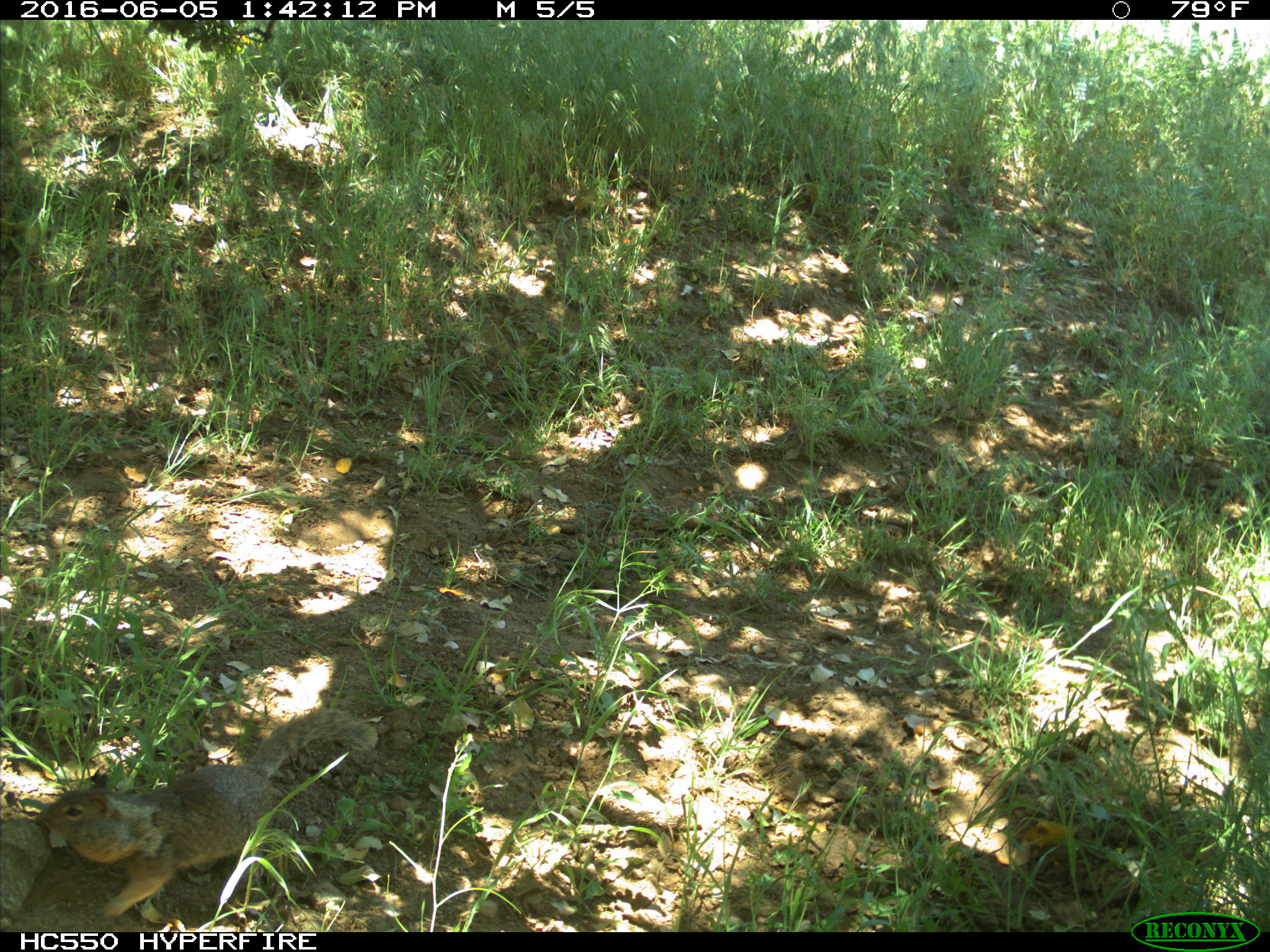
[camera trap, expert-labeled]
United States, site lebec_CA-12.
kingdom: Animalia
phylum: Chordata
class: Mammalia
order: Rodentia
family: Sciuridae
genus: Otospermophilus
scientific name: Otospermophilus beecheyi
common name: california ground squirrel